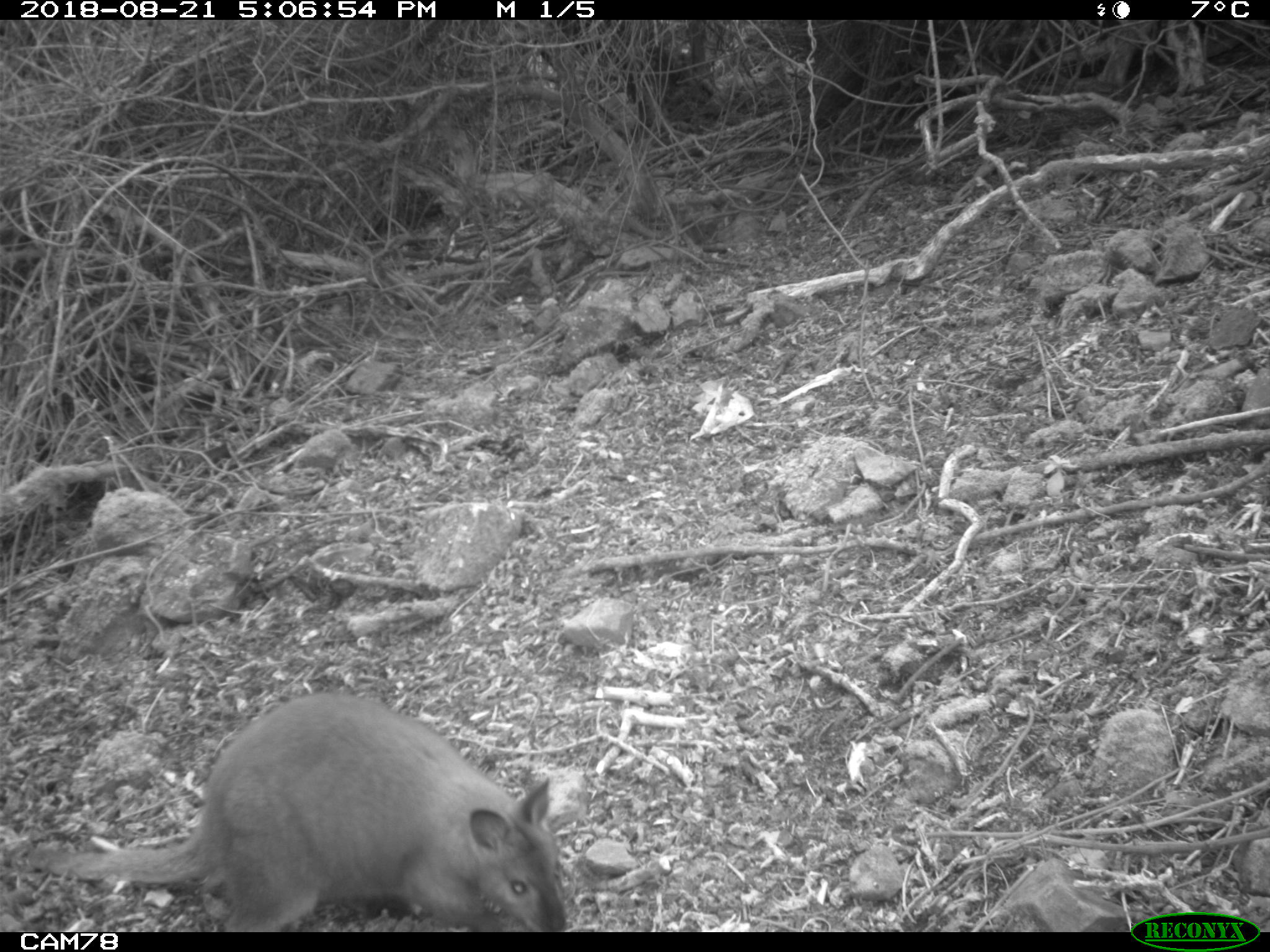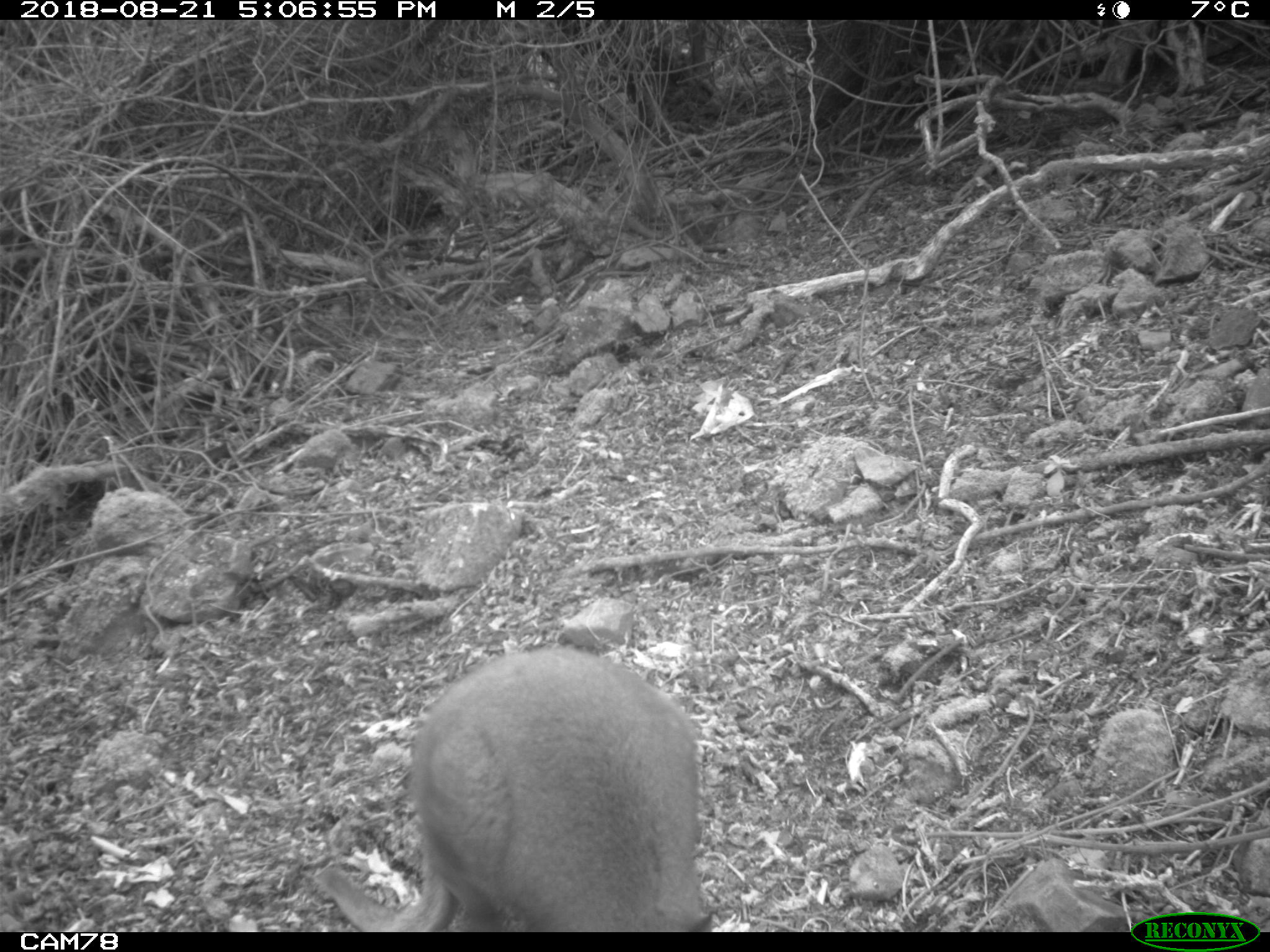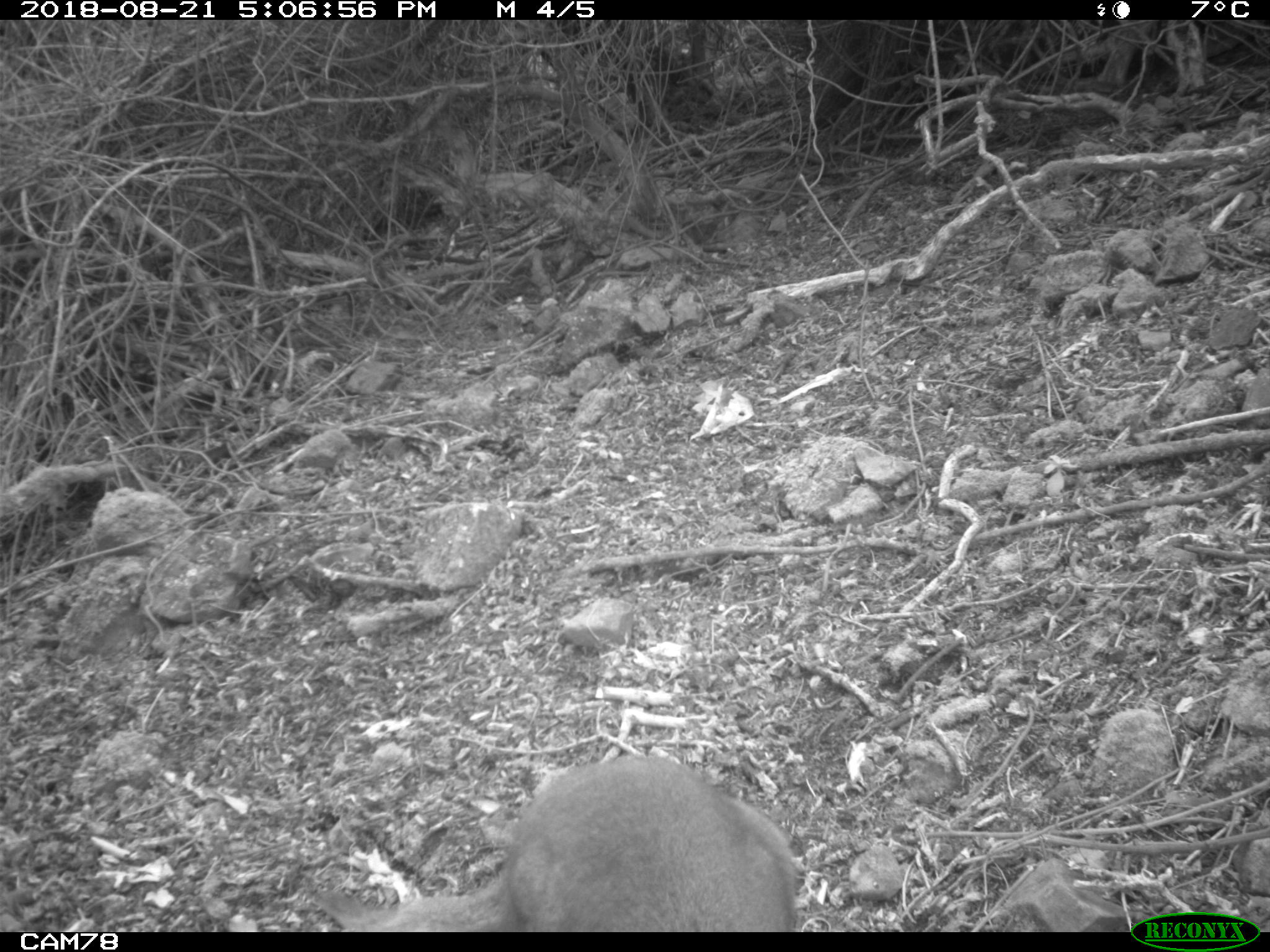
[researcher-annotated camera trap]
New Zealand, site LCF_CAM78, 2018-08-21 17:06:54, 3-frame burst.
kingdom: Animalia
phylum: Chordata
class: Mammalia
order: Diprotodontia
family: Macropodidae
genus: Notamacropus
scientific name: Notamacropus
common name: wallaby